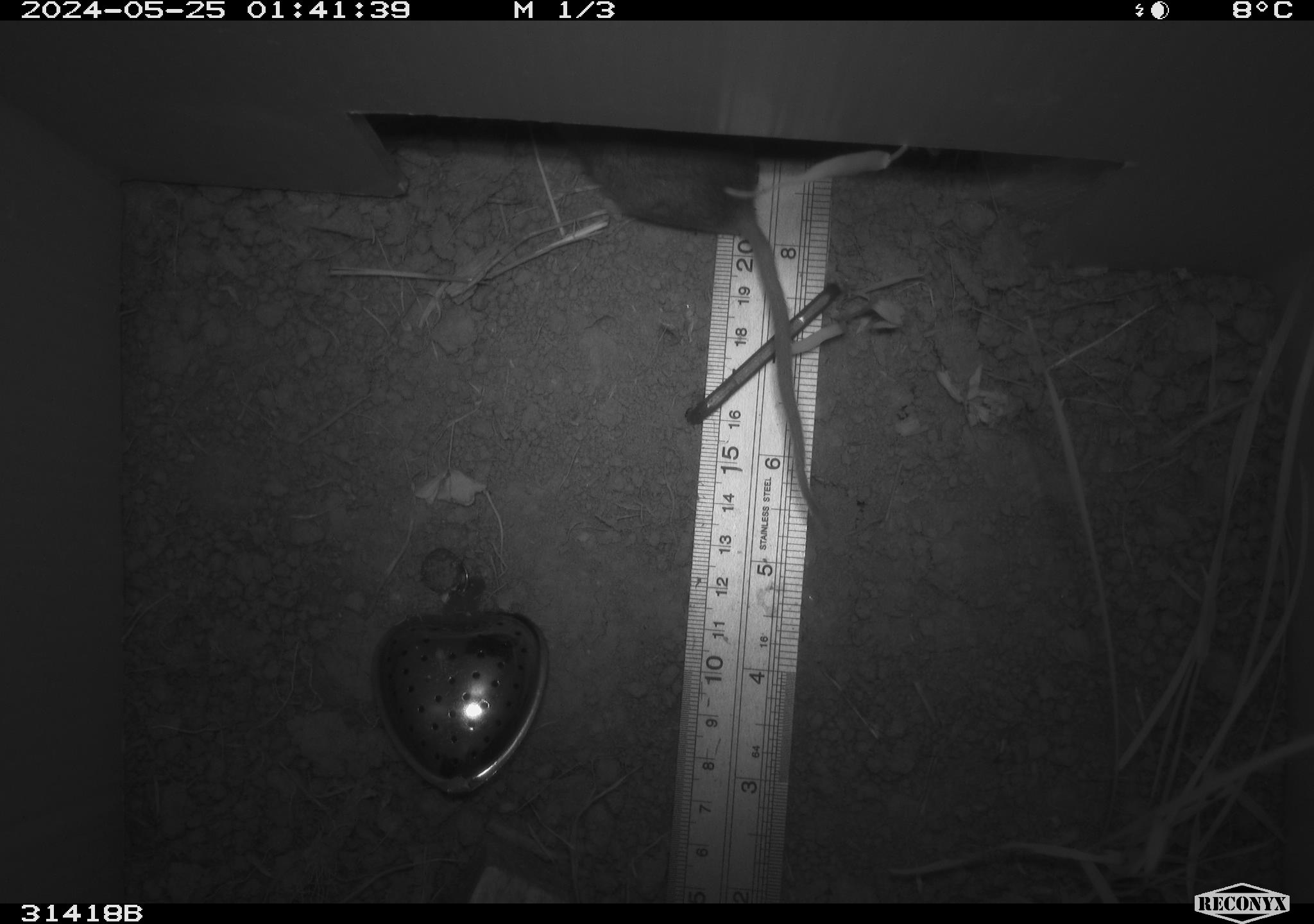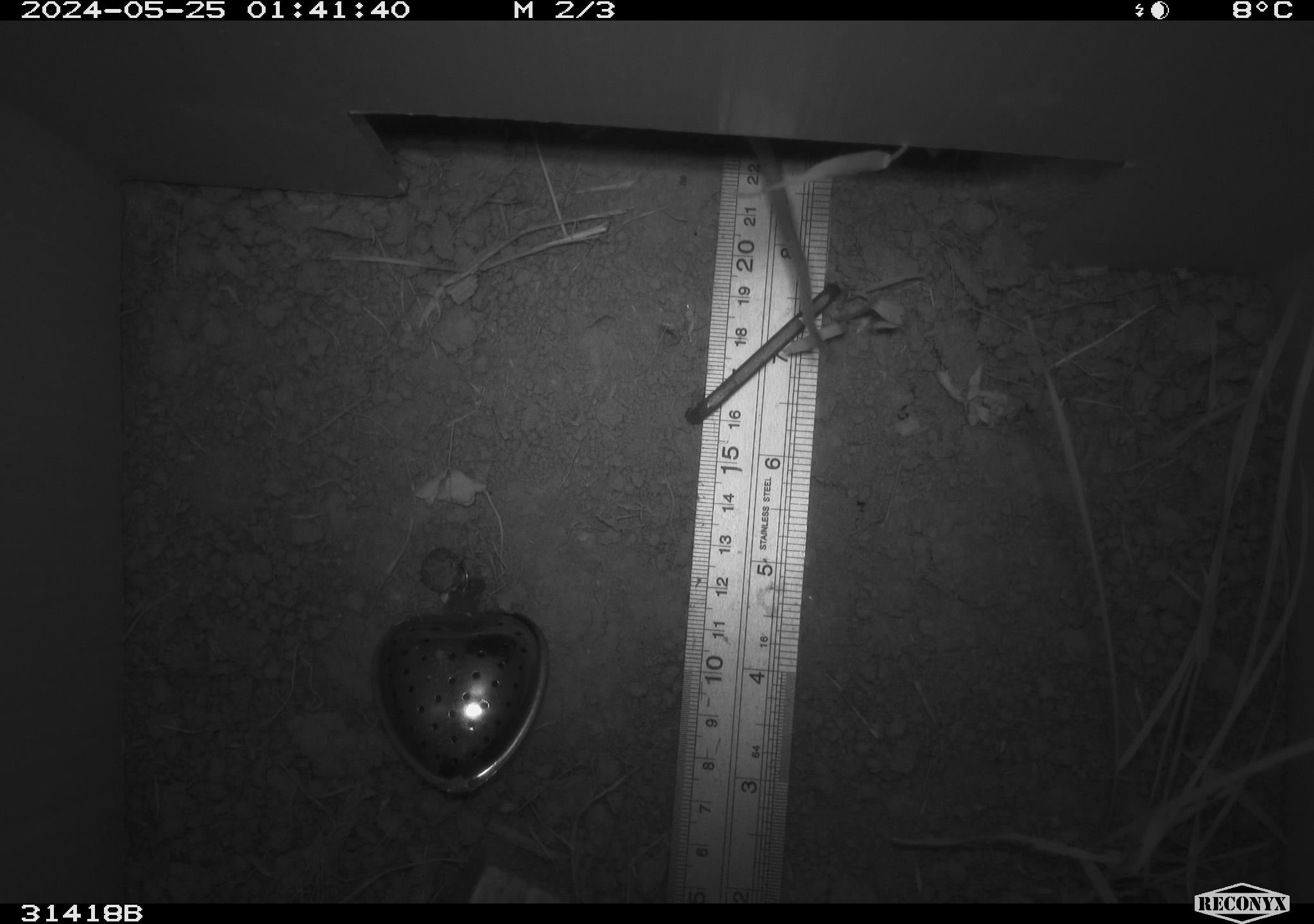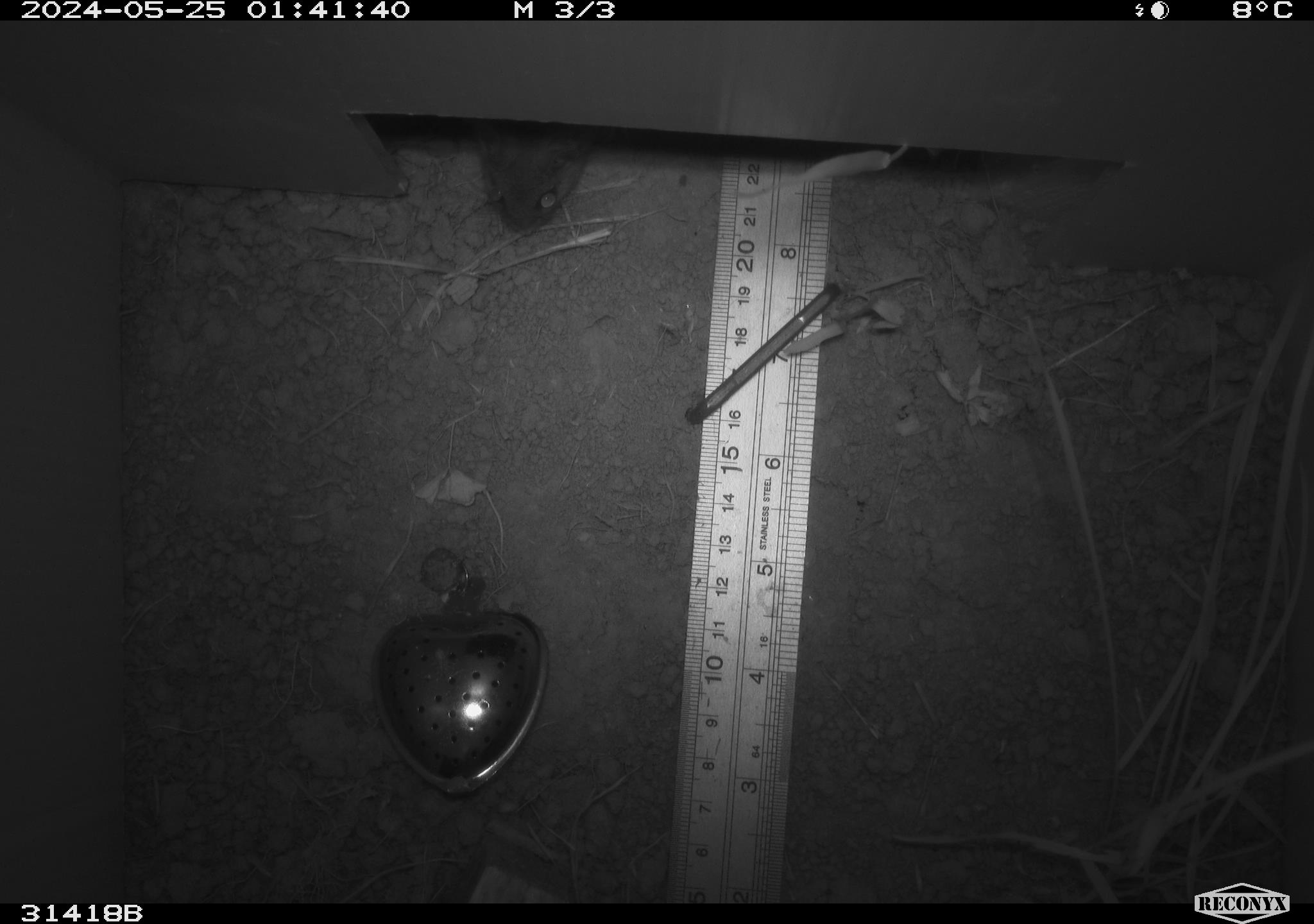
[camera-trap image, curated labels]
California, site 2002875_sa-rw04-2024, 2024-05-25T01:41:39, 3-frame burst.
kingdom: Animalia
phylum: Chordata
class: Mammalia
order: Rodentia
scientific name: Rodentia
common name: rodent